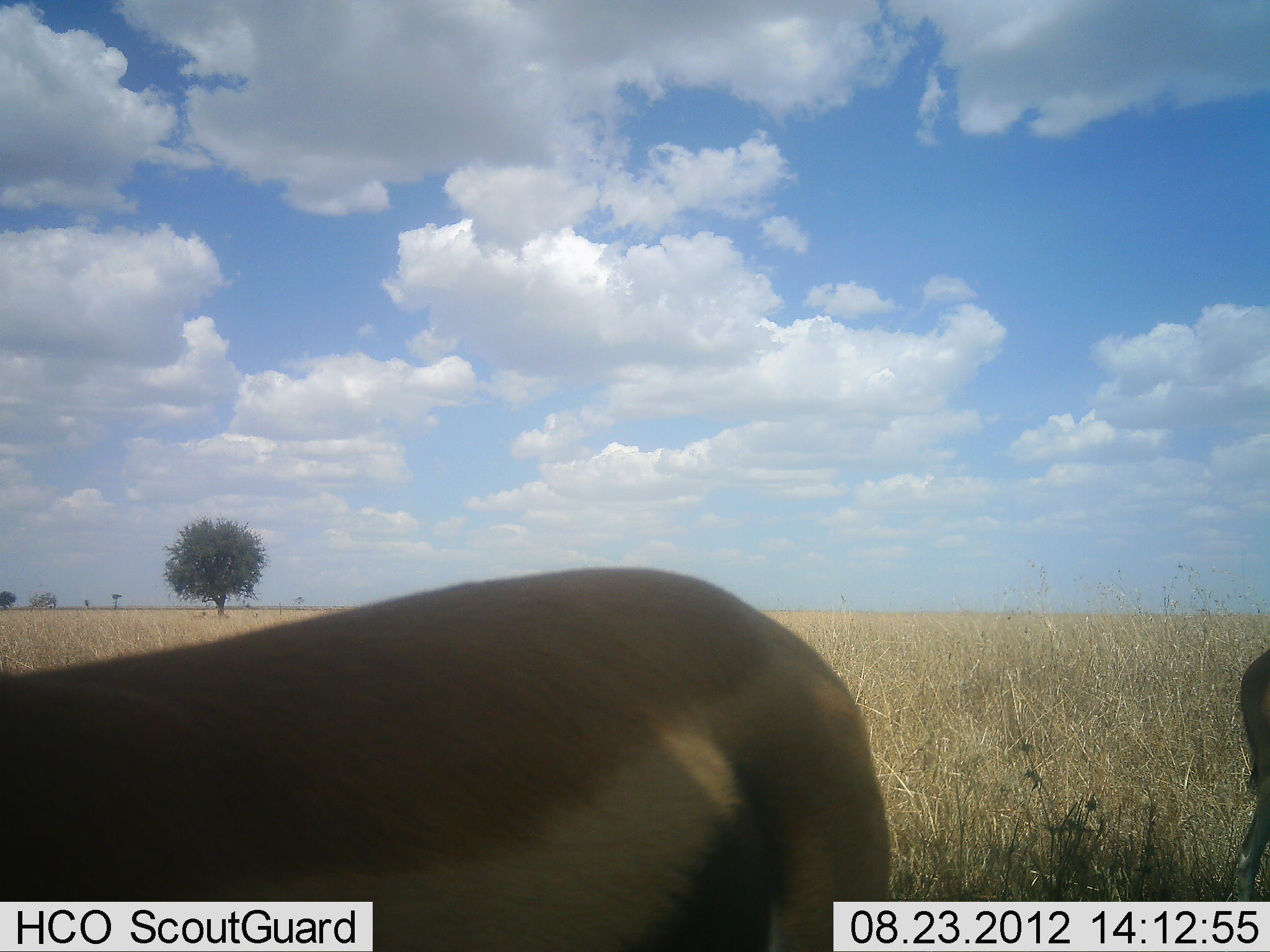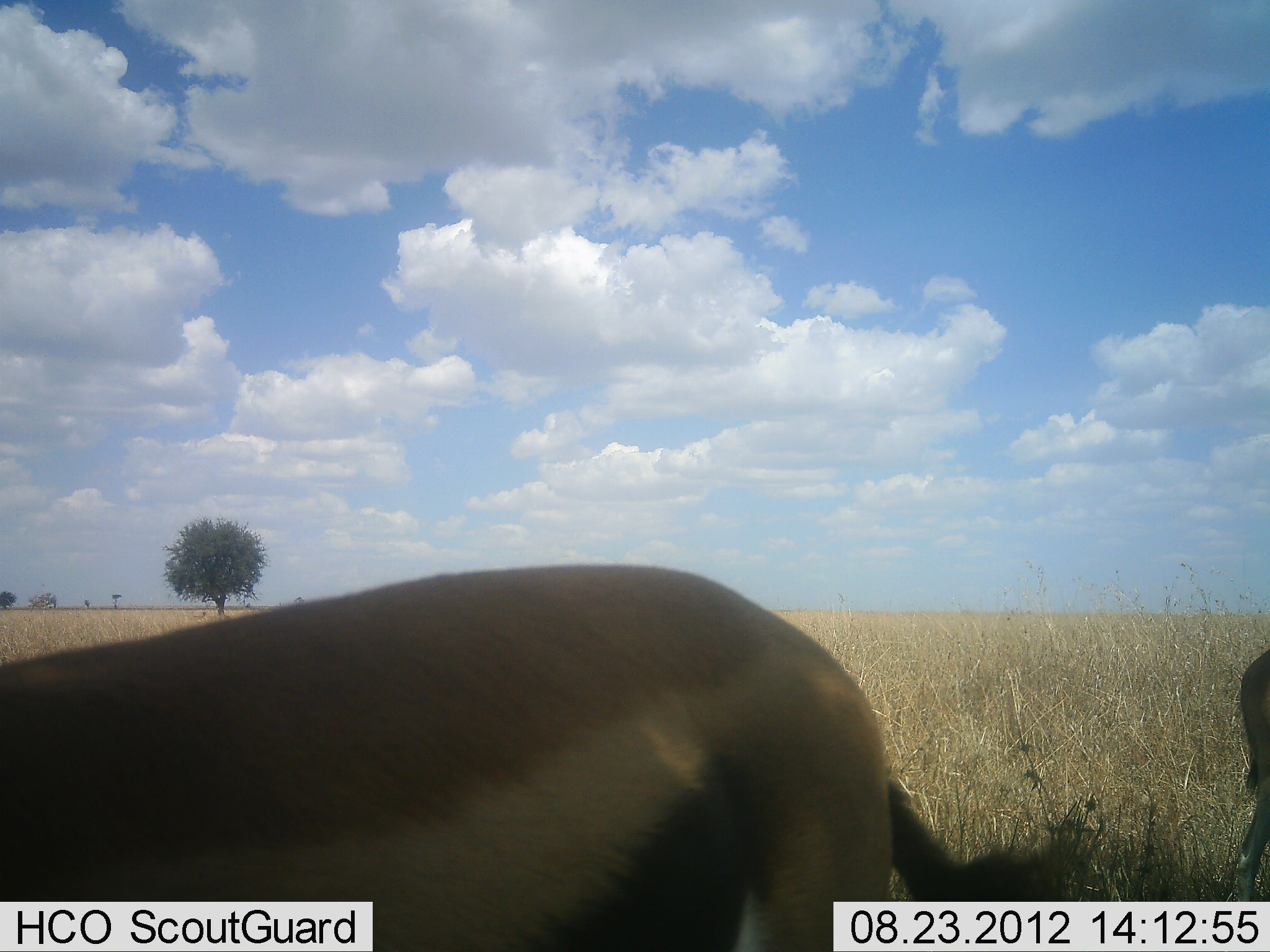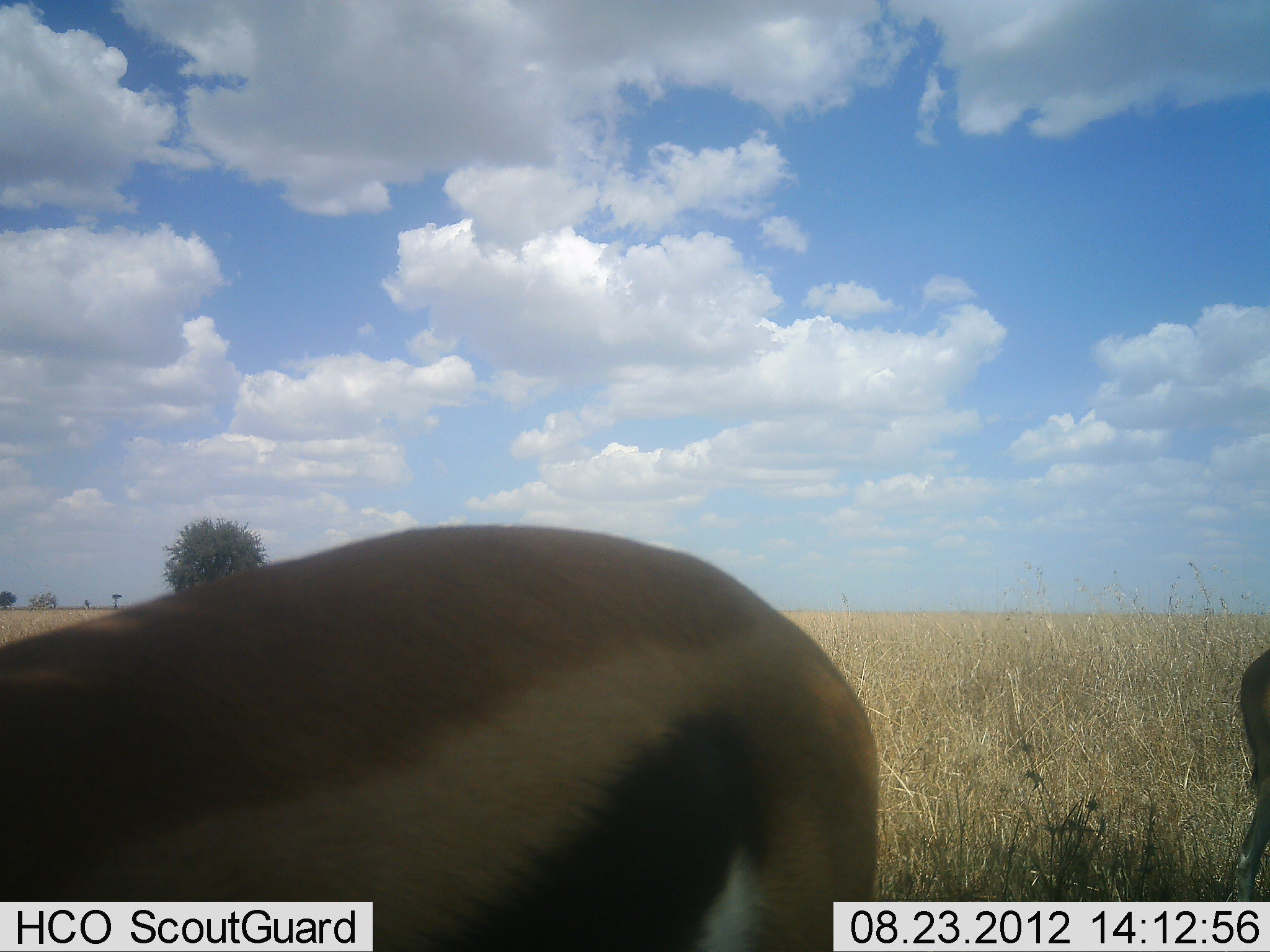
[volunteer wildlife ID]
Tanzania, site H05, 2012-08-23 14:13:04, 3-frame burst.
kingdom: Animalia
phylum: Chordata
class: Mammalia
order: Artiodactyla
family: Bovidae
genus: Eudorcas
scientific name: Eudorcas thomsonii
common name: thomson's gazelle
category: gazellethomsons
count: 2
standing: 90%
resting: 0%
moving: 0%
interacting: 0%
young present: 0%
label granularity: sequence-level